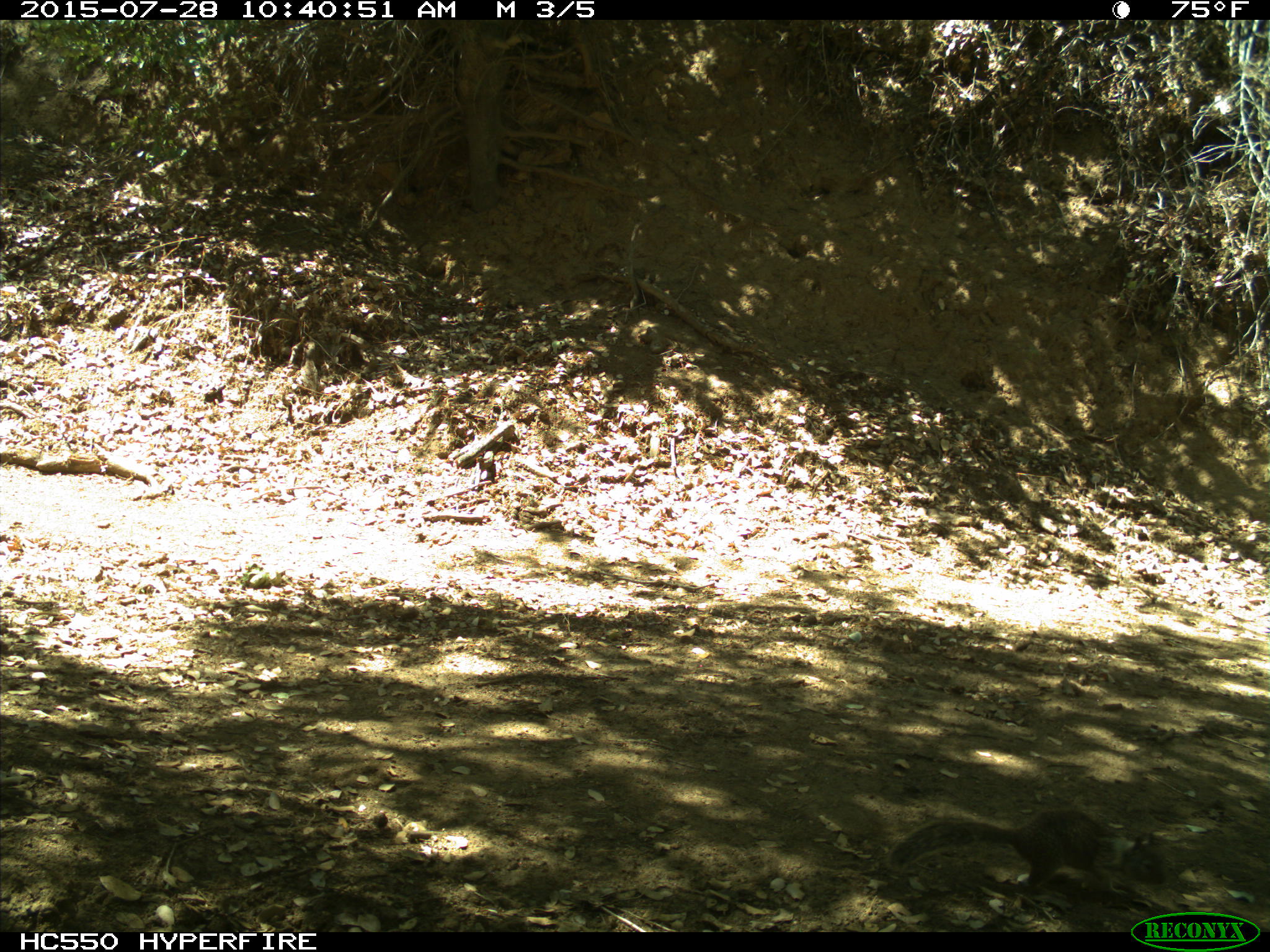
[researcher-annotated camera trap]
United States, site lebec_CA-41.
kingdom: Animalia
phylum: Chordata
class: Mammalia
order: Rodentia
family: Sciuridae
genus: Otospermophilus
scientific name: Otospermophilus beecheyi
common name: california ground squirrel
Otospermophilus beecheyi (california ground squirrel).